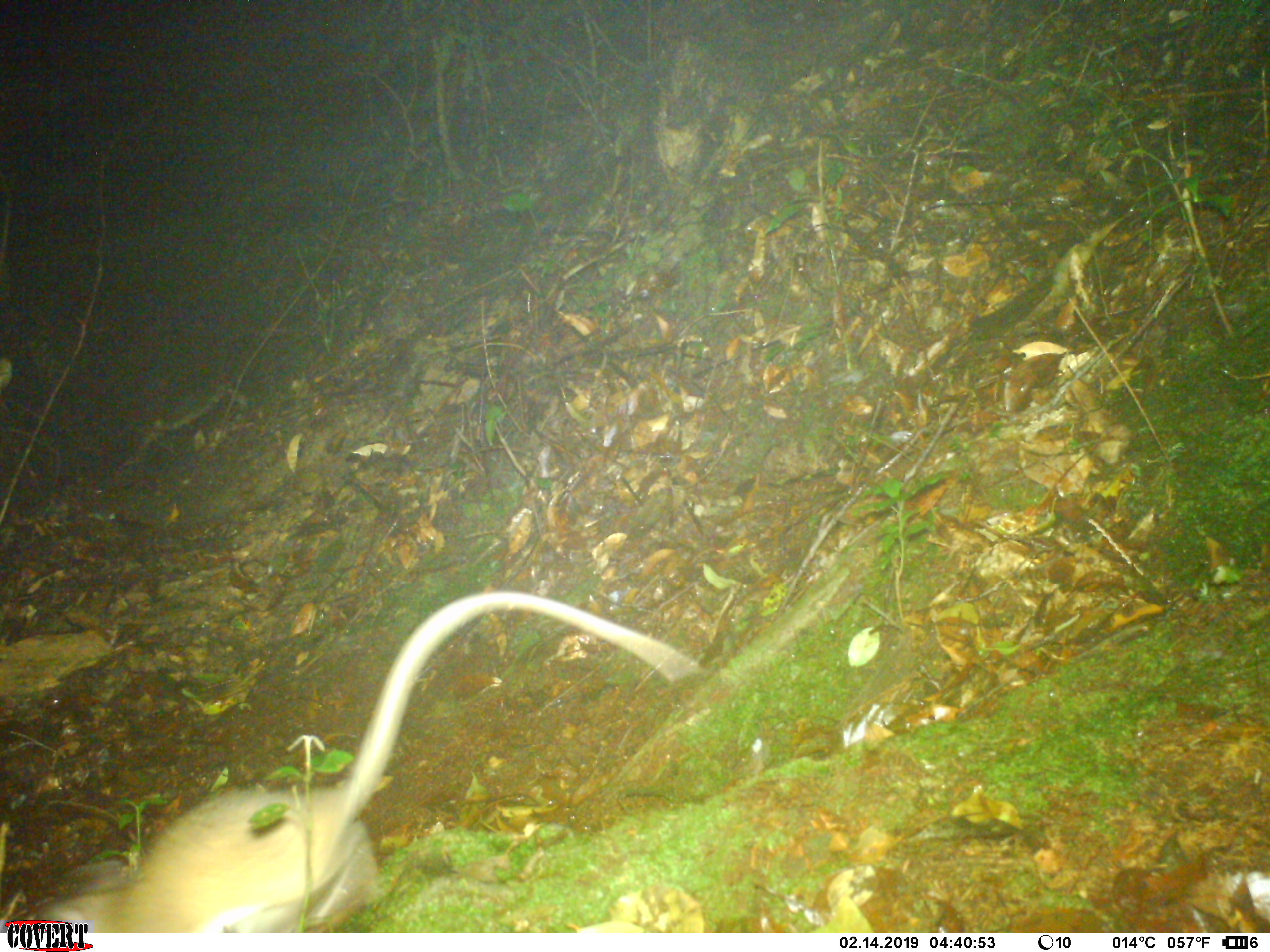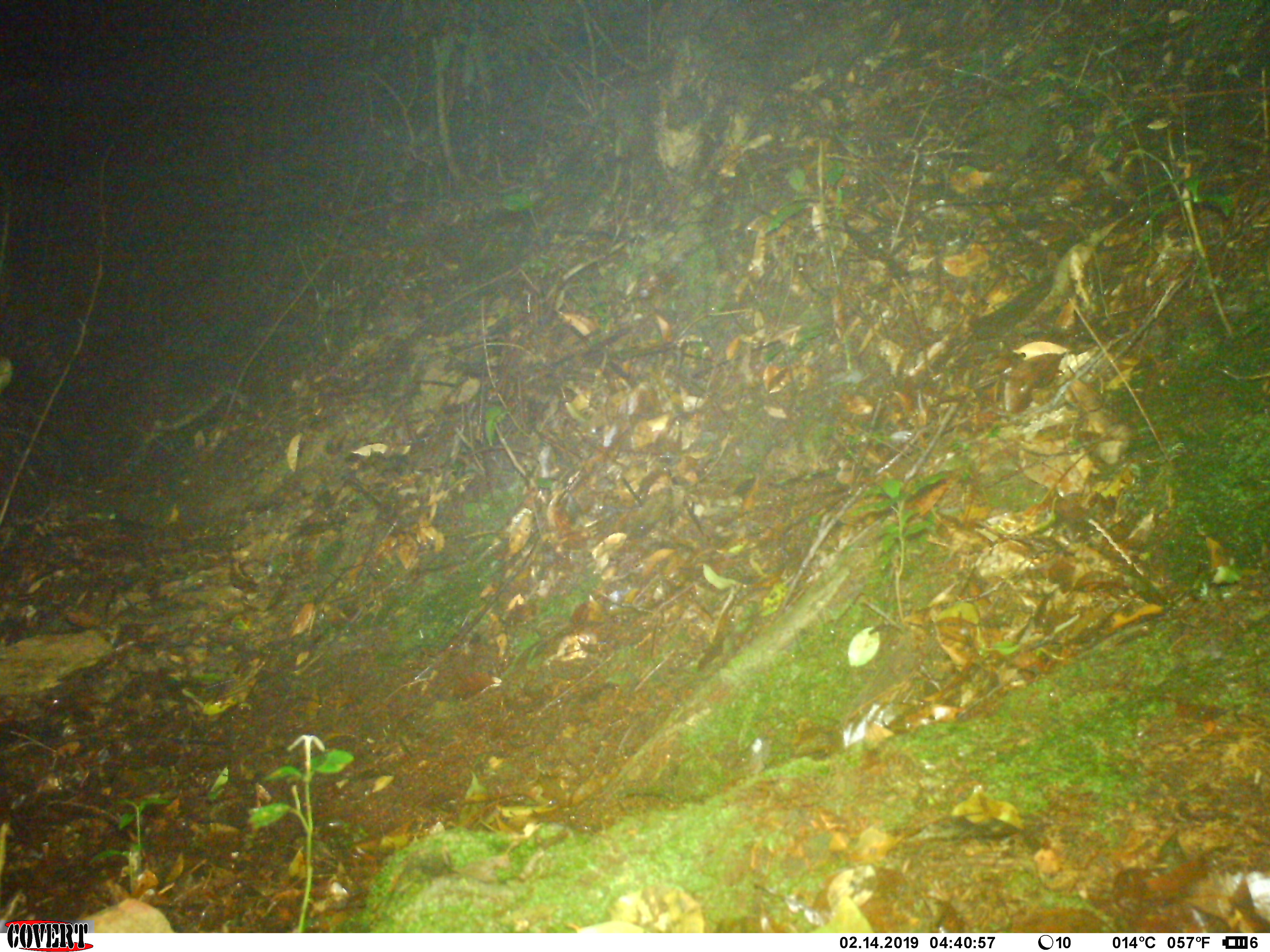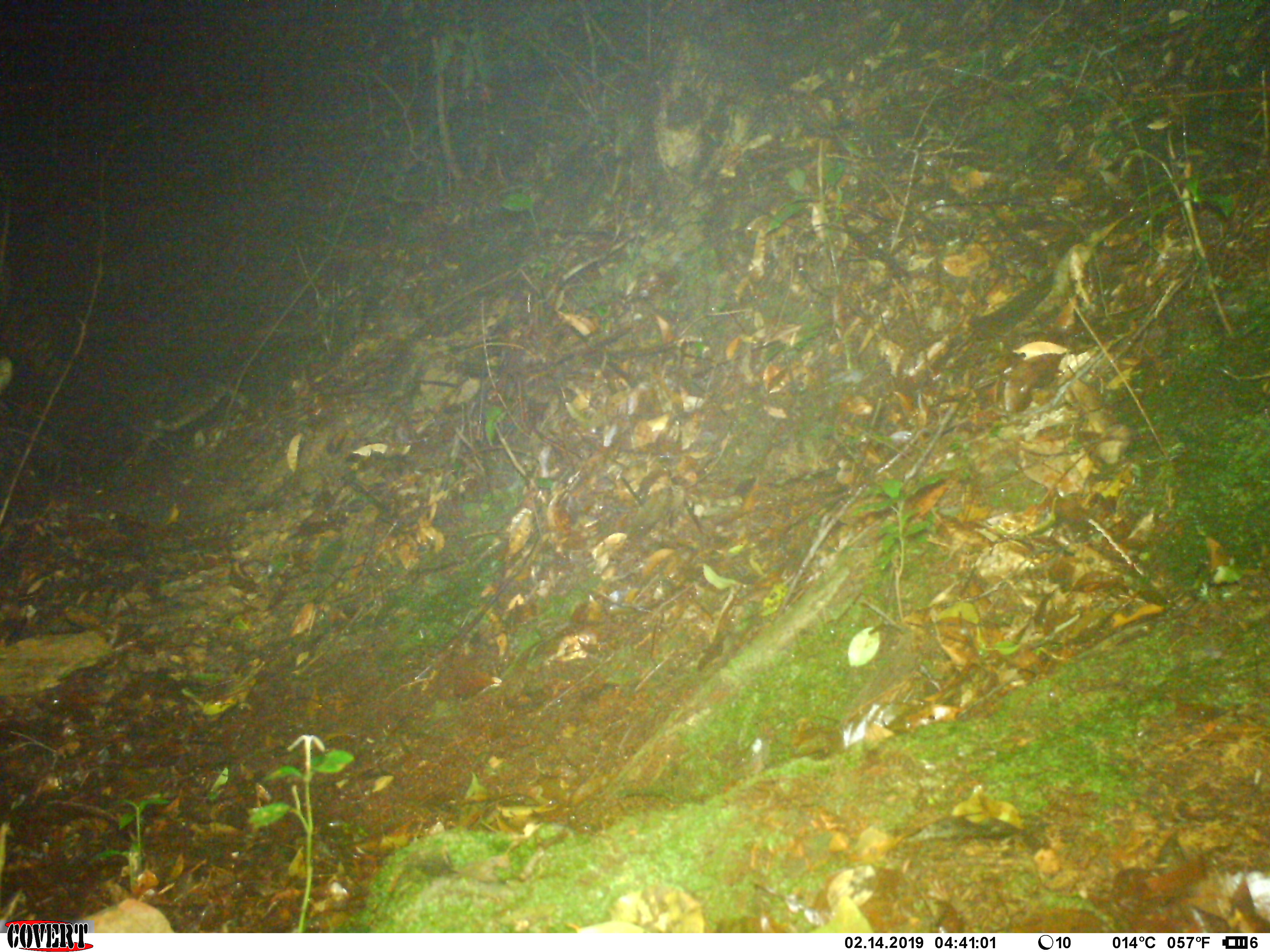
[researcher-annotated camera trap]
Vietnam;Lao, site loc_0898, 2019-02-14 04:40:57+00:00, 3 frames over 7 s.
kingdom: Animalia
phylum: Chordata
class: Mammalia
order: Rodentia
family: Muridae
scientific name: Muridae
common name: old-world mice and rats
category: unidentified murid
Unidentified murid (old-world mice and rats) (Muridae). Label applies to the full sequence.